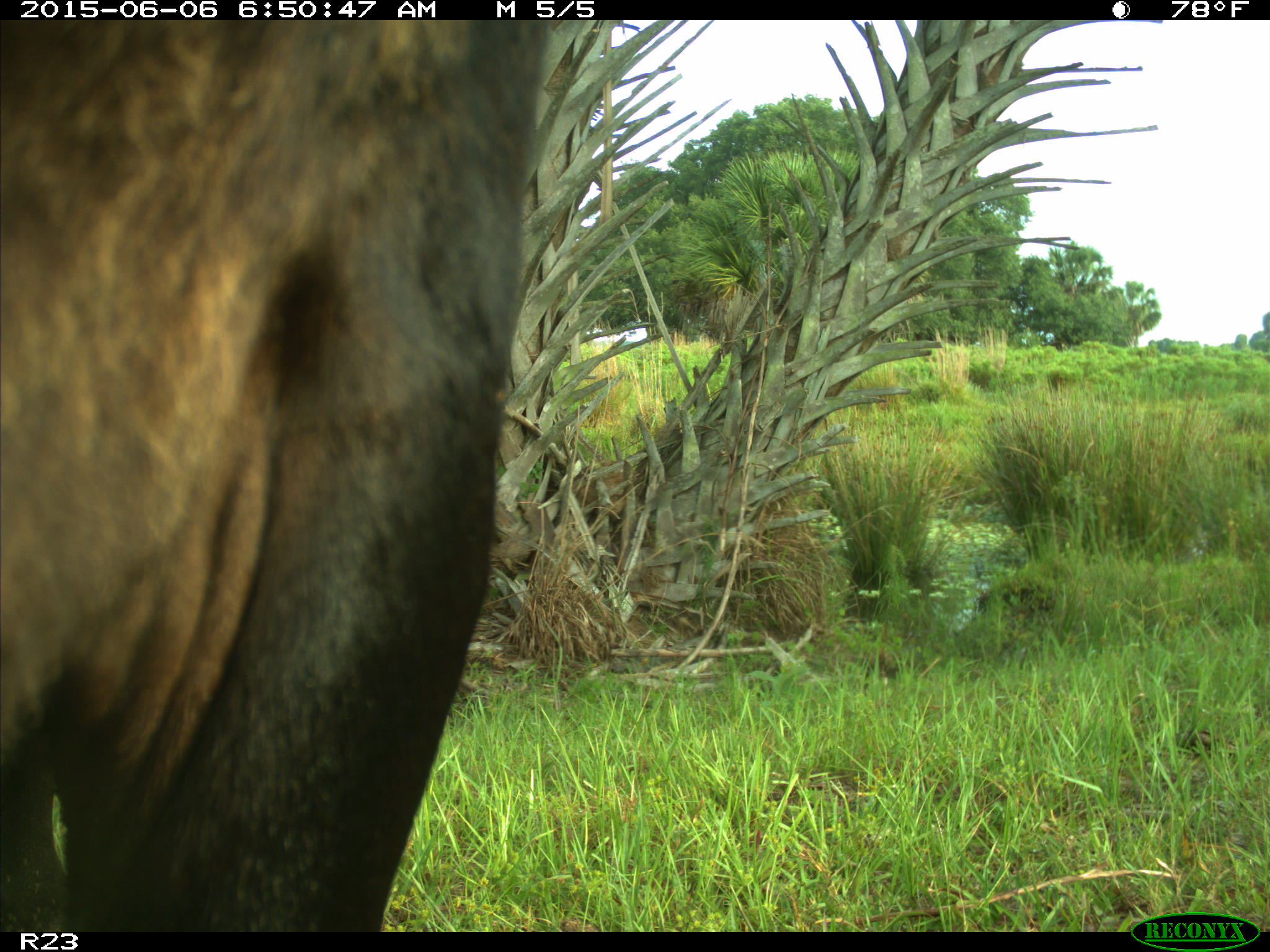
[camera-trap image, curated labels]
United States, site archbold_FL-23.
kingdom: Animalia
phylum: Chordata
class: Mammalia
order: Artiodactyla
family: Bovidae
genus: Bos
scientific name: Bos taurus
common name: domestic cow